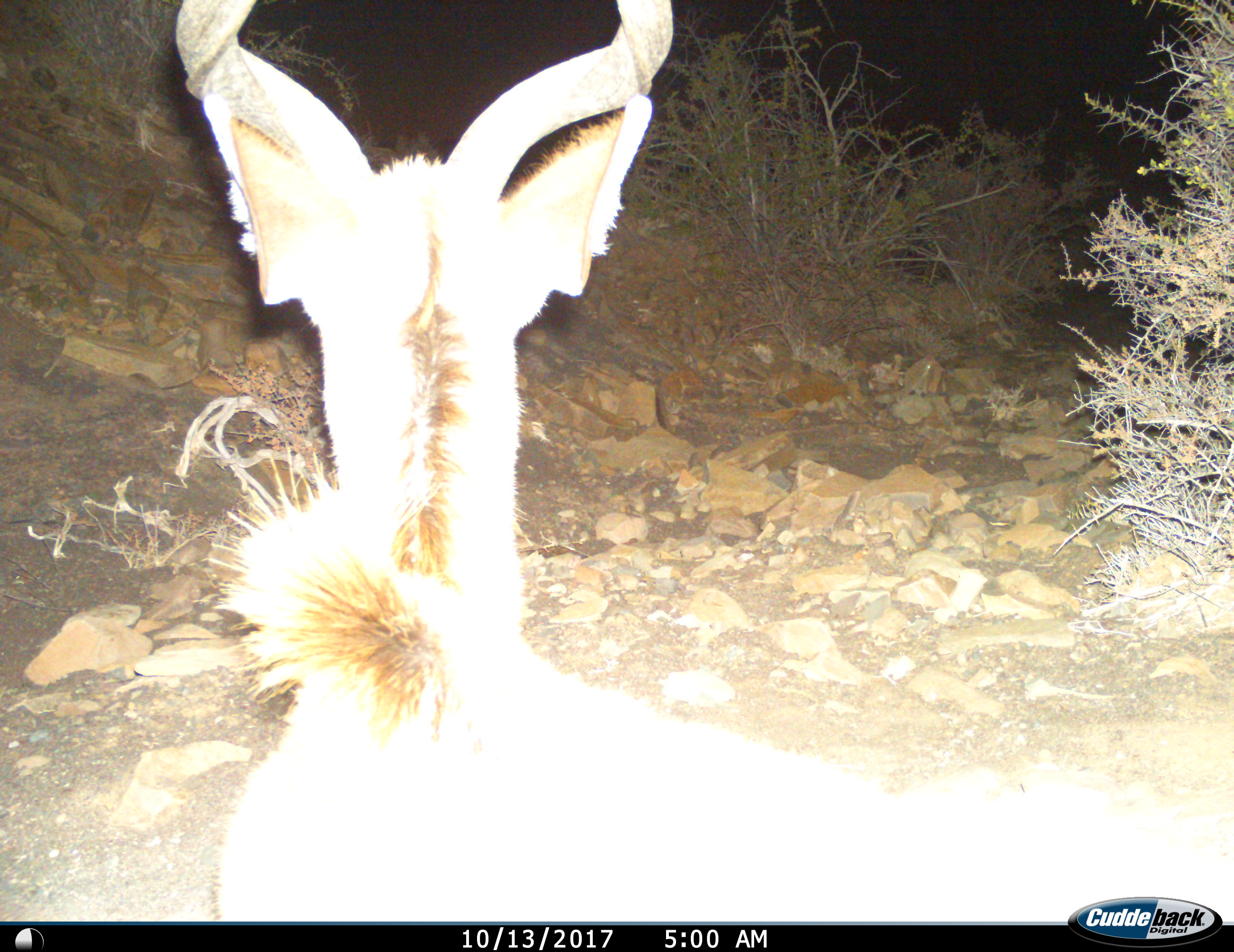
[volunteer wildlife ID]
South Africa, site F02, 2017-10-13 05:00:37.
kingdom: Animalia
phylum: Chordata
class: Mammalia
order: Artiodactyla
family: Bovidae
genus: Tragelaphus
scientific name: Tragelaphus strepsiceros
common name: greater kudu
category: kudu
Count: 1.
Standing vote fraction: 71%.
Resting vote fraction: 29%.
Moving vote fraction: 14%.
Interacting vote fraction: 0%.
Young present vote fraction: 0%.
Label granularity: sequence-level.